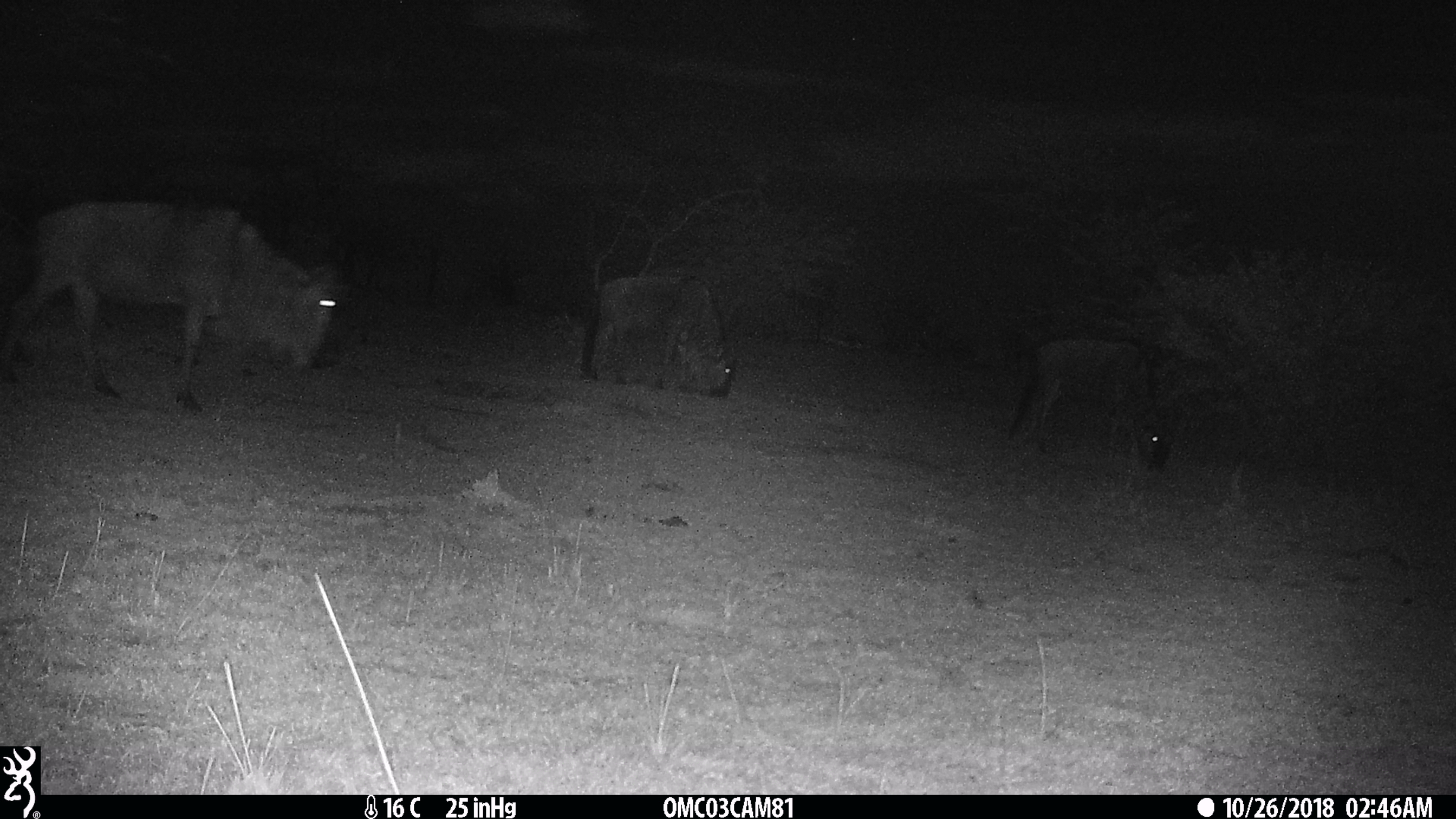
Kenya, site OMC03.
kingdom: Animalia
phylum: Chordata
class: Mammalia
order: Artiodactyla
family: Bovidae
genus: Connochaetes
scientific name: Connochaetes taurinus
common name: blue wildebeest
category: wildebeest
Wildebeest (blue wildebeest) (Connochaetes taurinus).